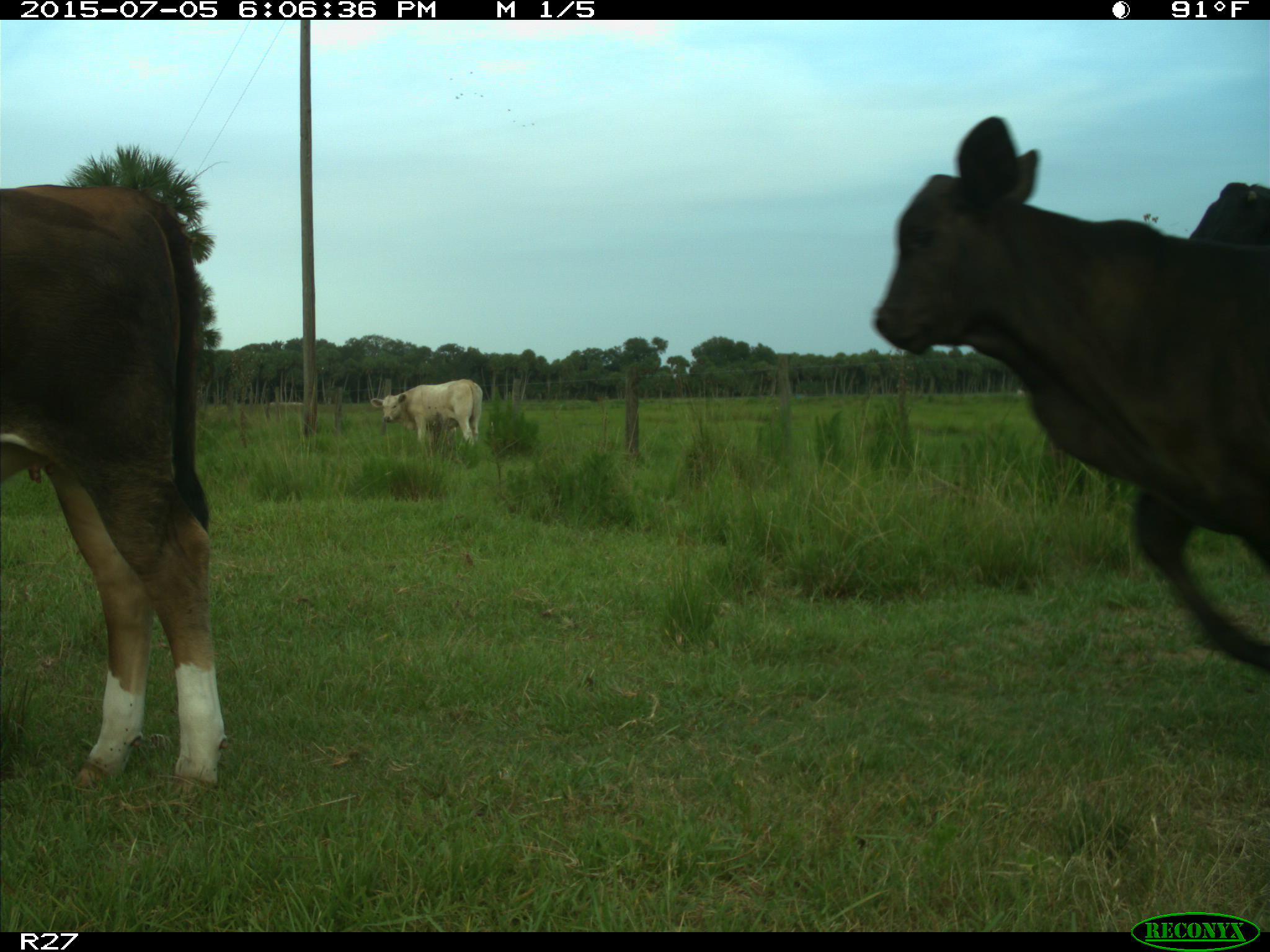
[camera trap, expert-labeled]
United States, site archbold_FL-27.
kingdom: Animalia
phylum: Chordata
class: Mammalia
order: Artiodactyla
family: Bovidae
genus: Bos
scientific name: Bos taurus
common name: domestic cow